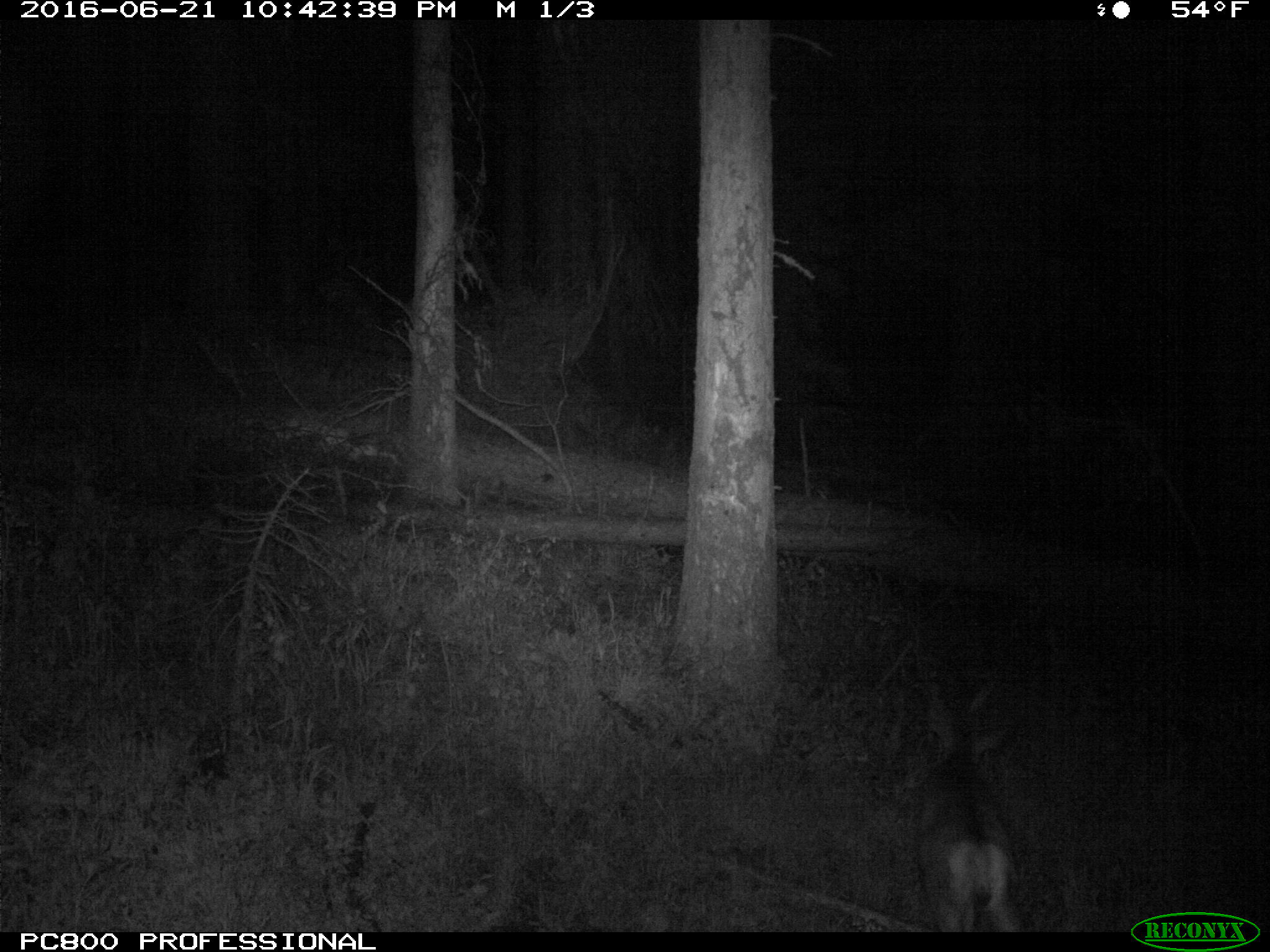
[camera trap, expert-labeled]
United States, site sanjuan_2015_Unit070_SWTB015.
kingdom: Animalia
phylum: Chordata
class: Mammalia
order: Artiodactyla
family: Cervidae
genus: Odocoileus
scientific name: Odocoileus hemionus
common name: mule deer